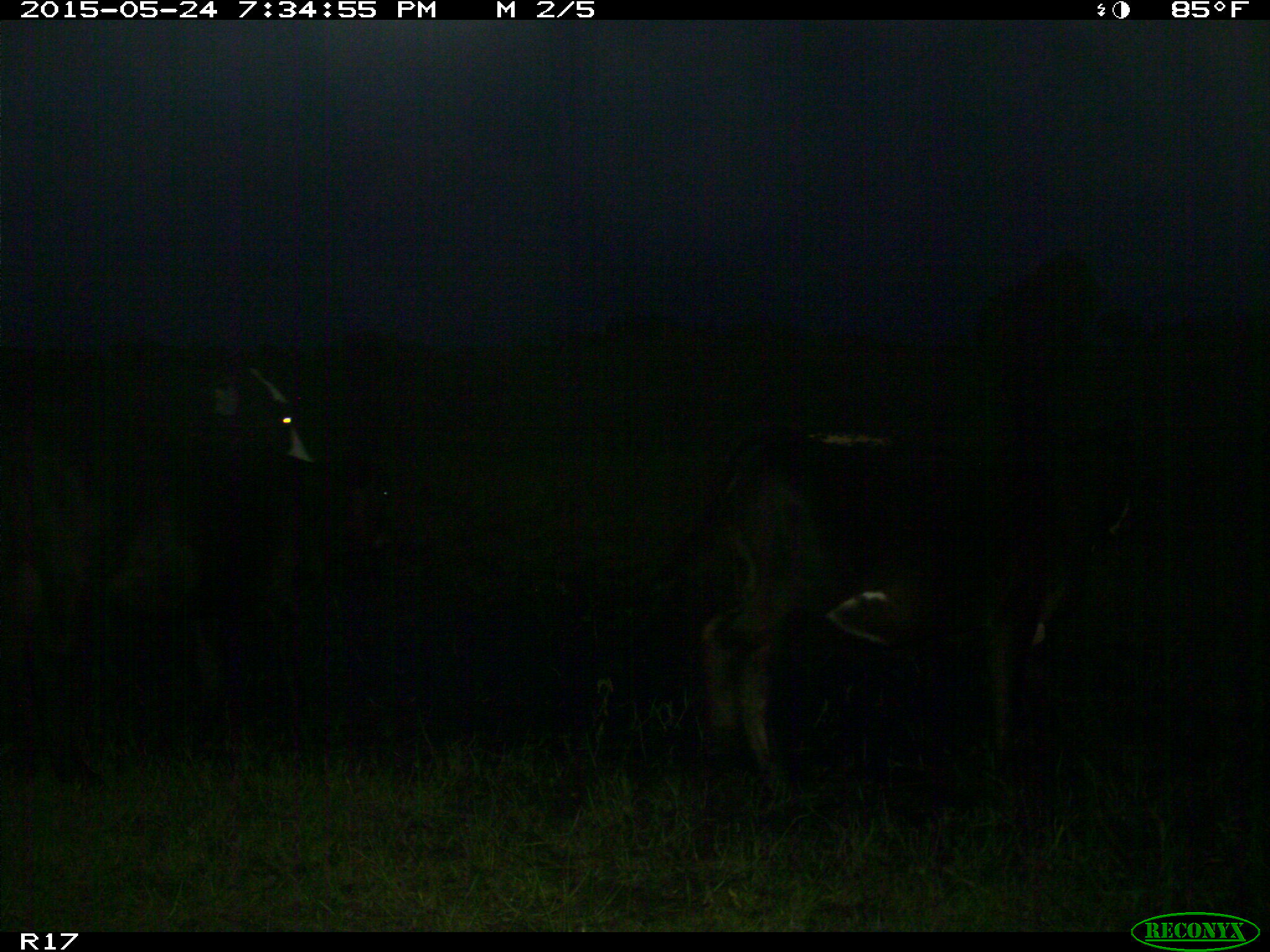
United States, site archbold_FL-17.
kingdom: Animalia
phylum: Chordata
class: Mammalia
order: Artiodactyla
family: Bovidae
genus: Bos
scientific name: Bos taurus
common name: domestic cow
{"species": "Bos taurus (domestic cow)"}